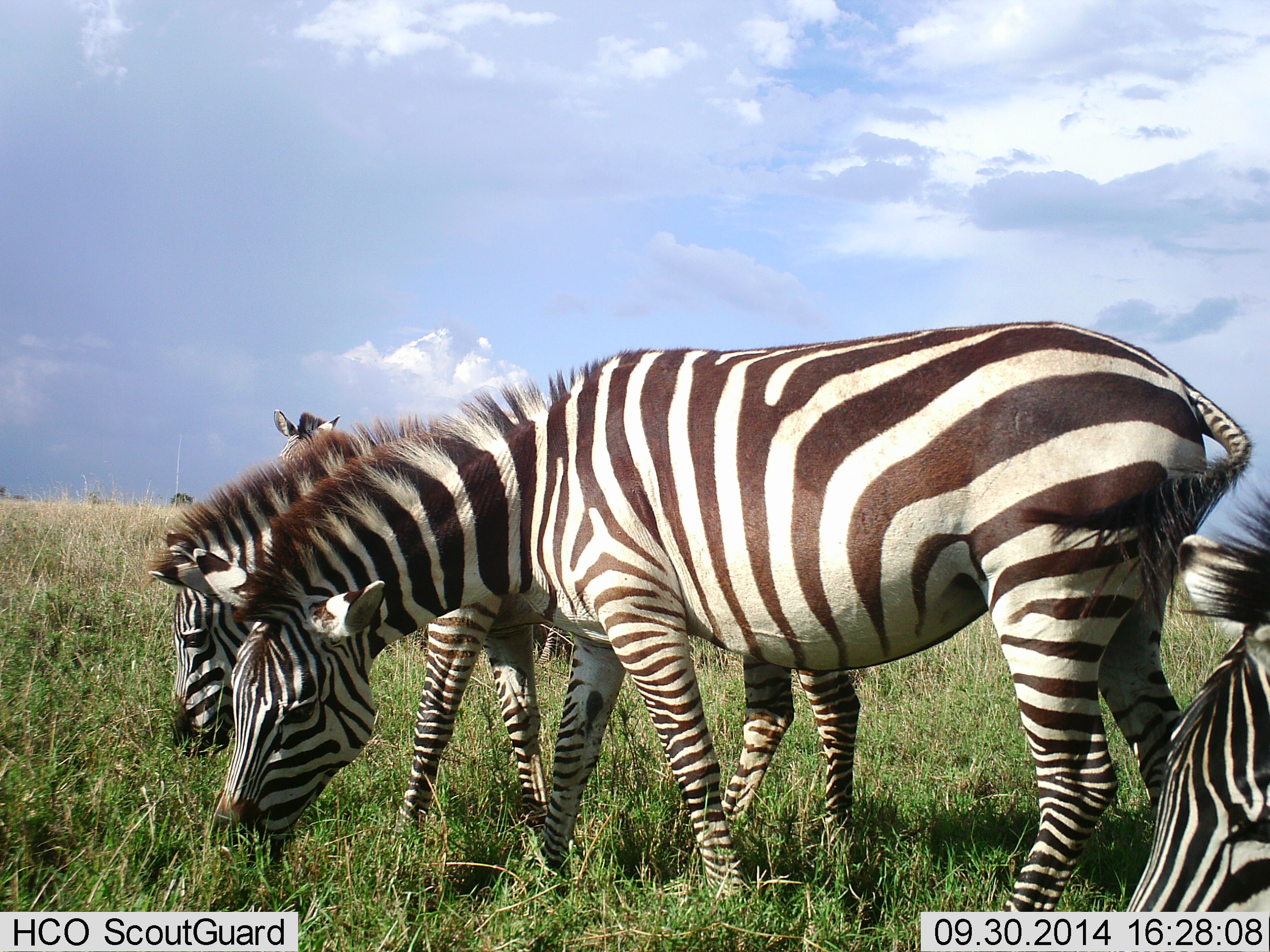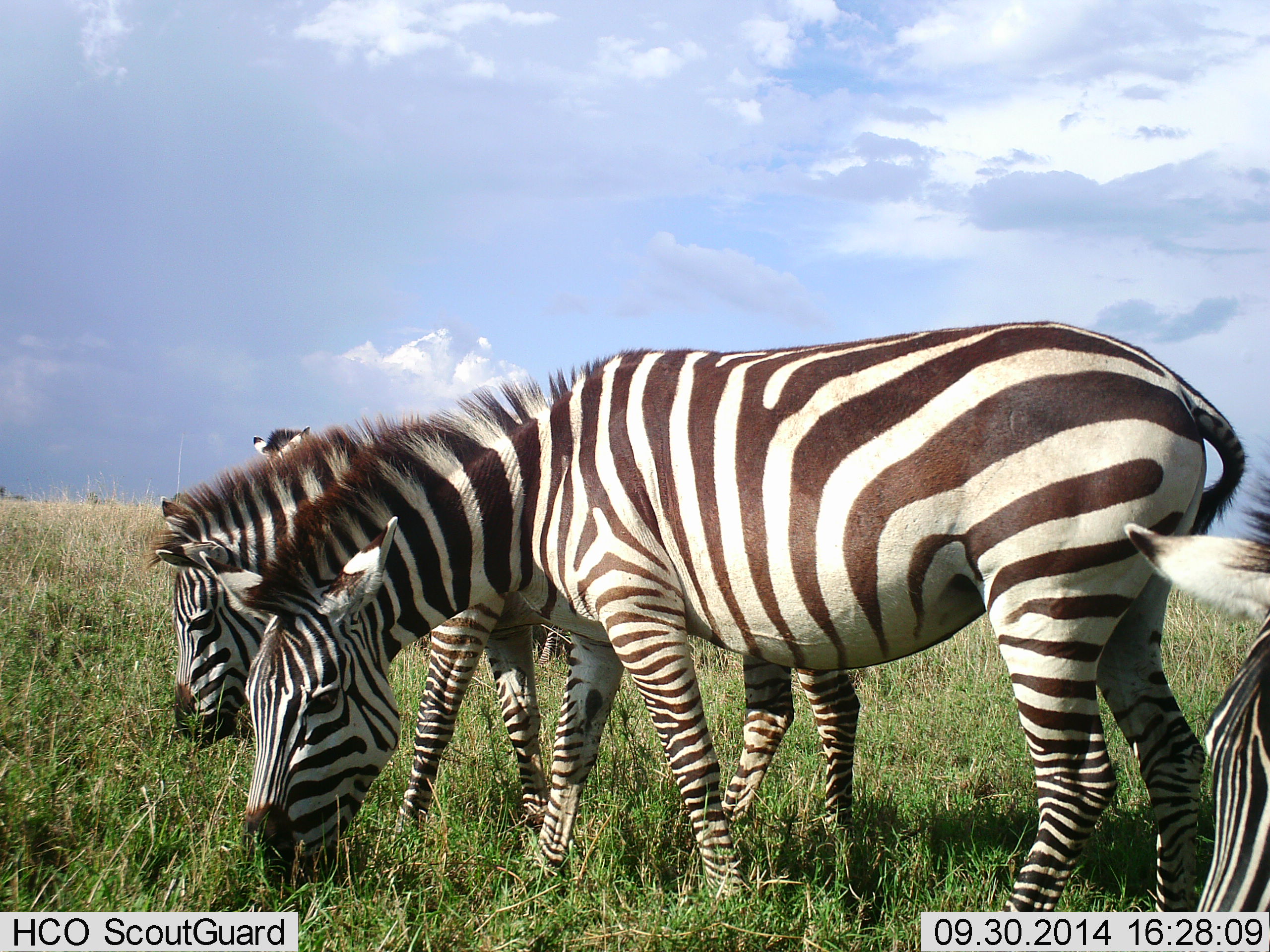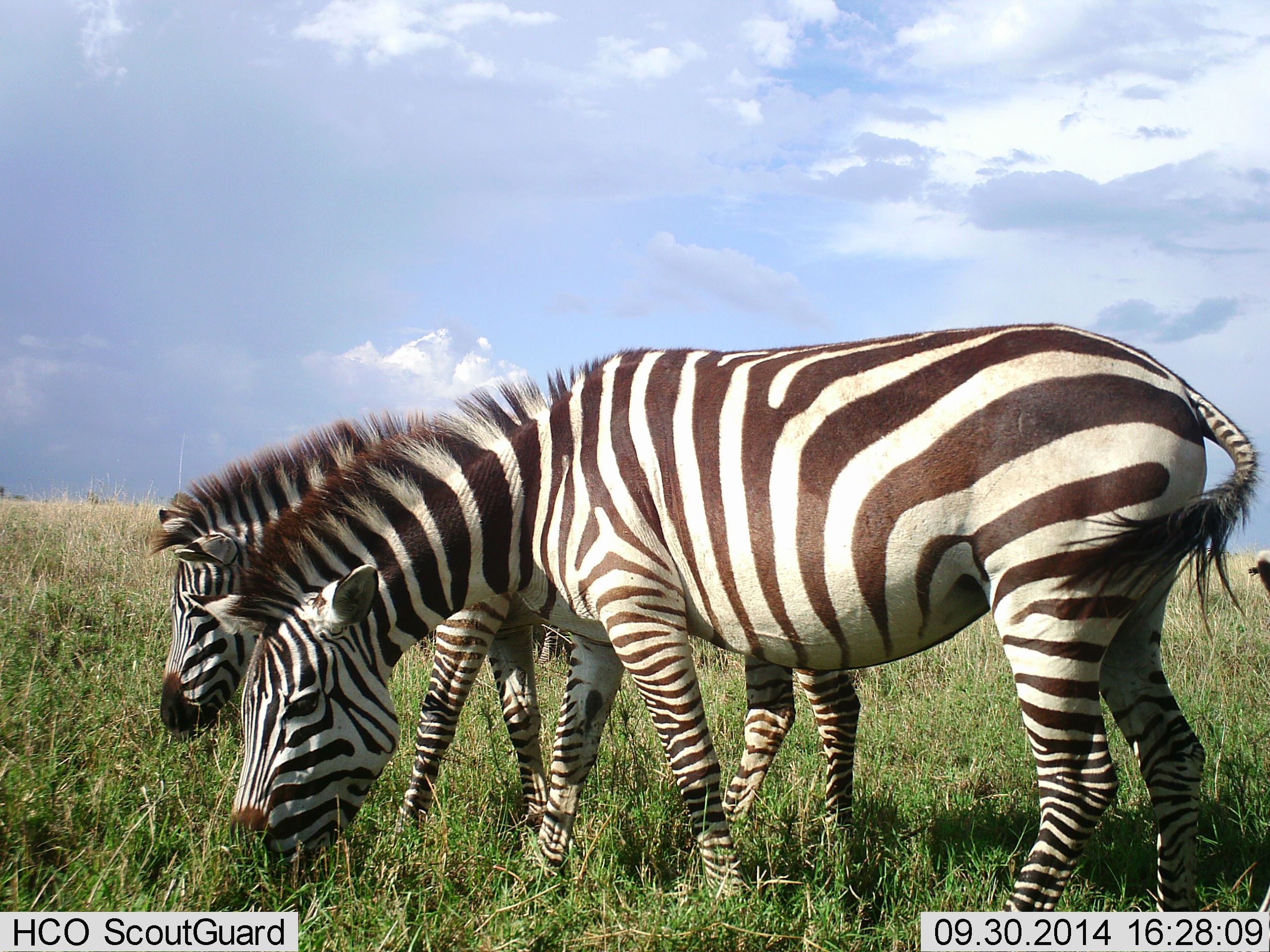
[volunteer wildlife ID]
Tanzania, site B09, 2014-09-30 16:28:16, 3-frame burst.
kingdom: Animalia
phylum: Chordata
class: Mammalia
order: Perissodactyla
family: Equidae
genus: Equus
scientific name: Equus quagga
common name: plains zebra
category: zebra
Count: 4.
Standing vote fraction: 50%.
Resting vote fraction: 0%.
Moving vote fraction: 0%.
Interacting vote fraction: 0%.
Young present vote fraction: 0%.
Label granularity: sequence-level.